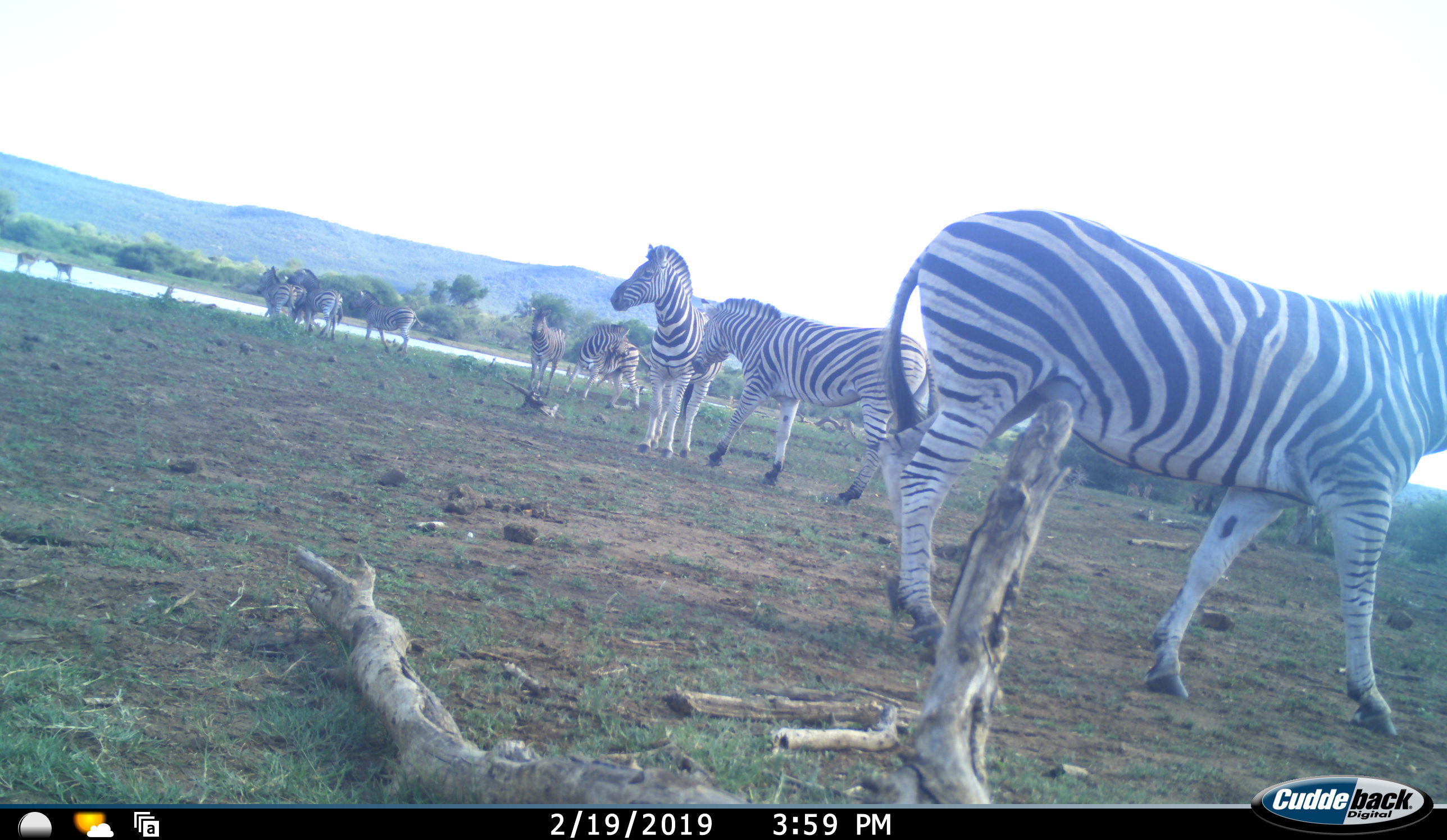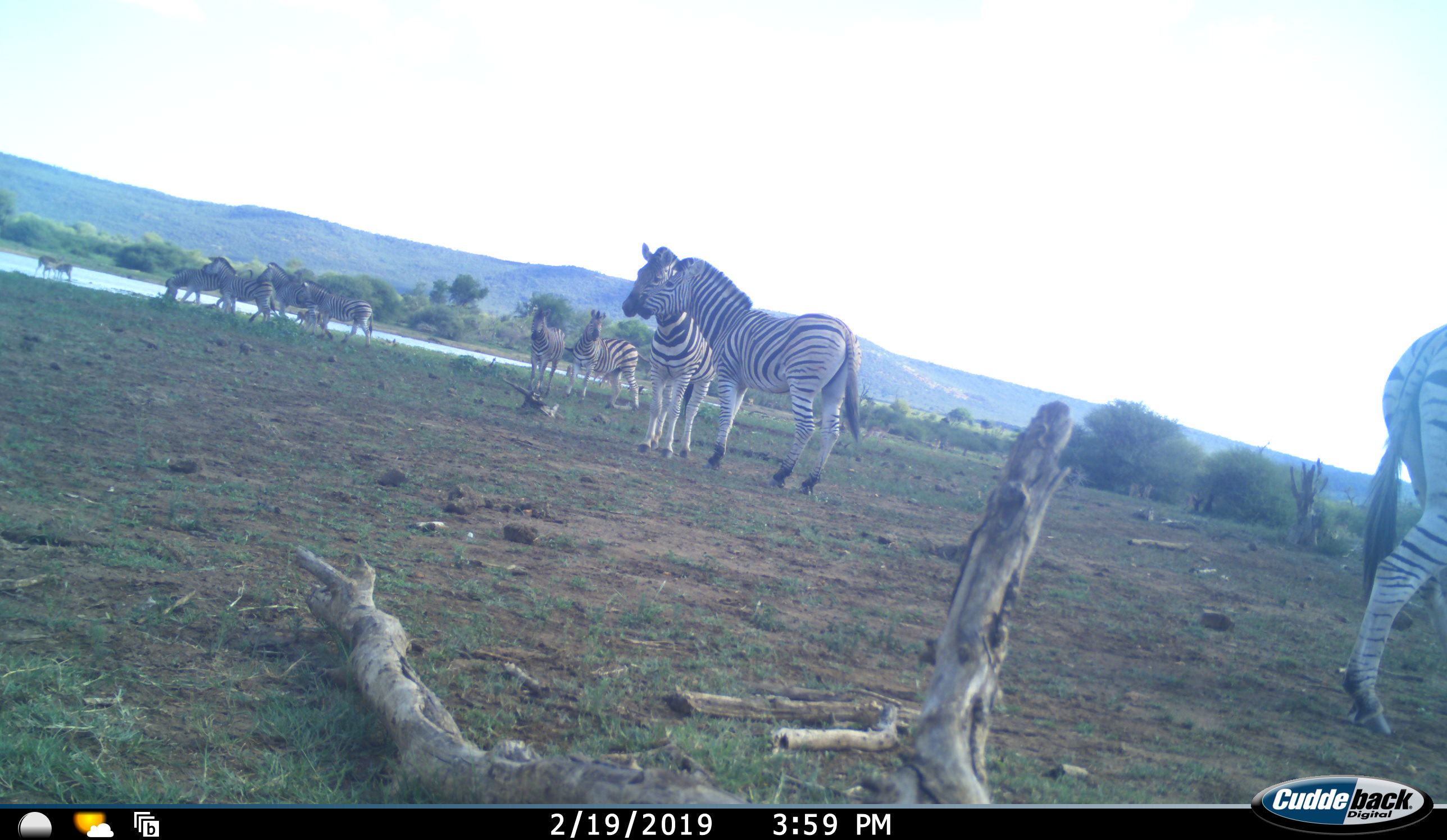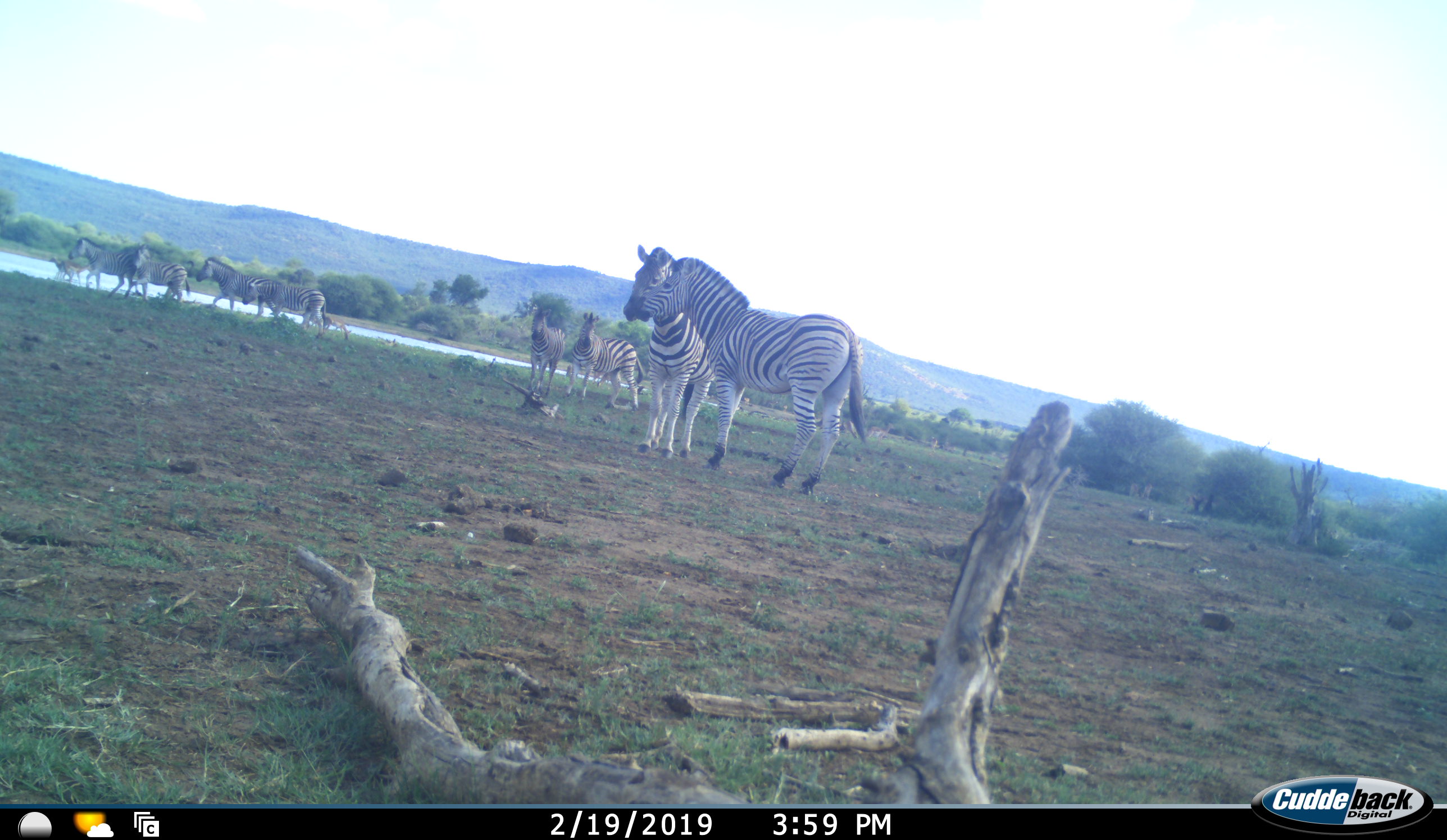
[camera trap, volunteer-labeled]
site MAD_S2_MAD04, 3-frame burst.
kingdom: Animalia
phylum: Chordata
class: Mammalia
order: Perissodactyla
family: Equidae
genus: Equus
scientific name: Equus quagga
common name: plains zebra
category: zebraplains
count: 10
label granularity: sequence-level